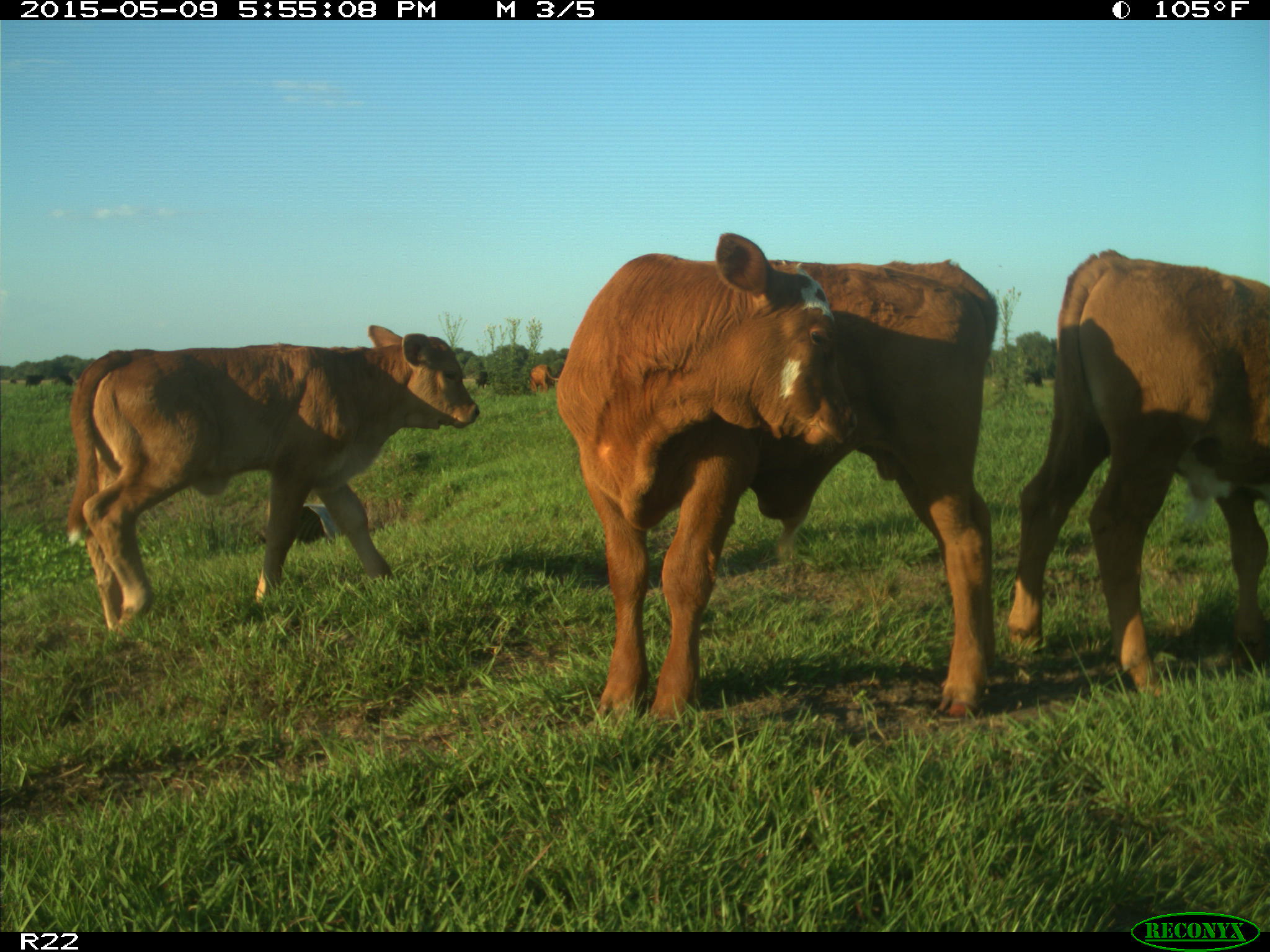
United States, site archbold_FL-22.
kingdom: Animalia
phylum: Chordata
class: Mammalia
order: Artiodactyla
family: Bovidae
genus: Bos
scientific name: Bos taurus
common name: domestic cow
Bos taurus (domestic cow).